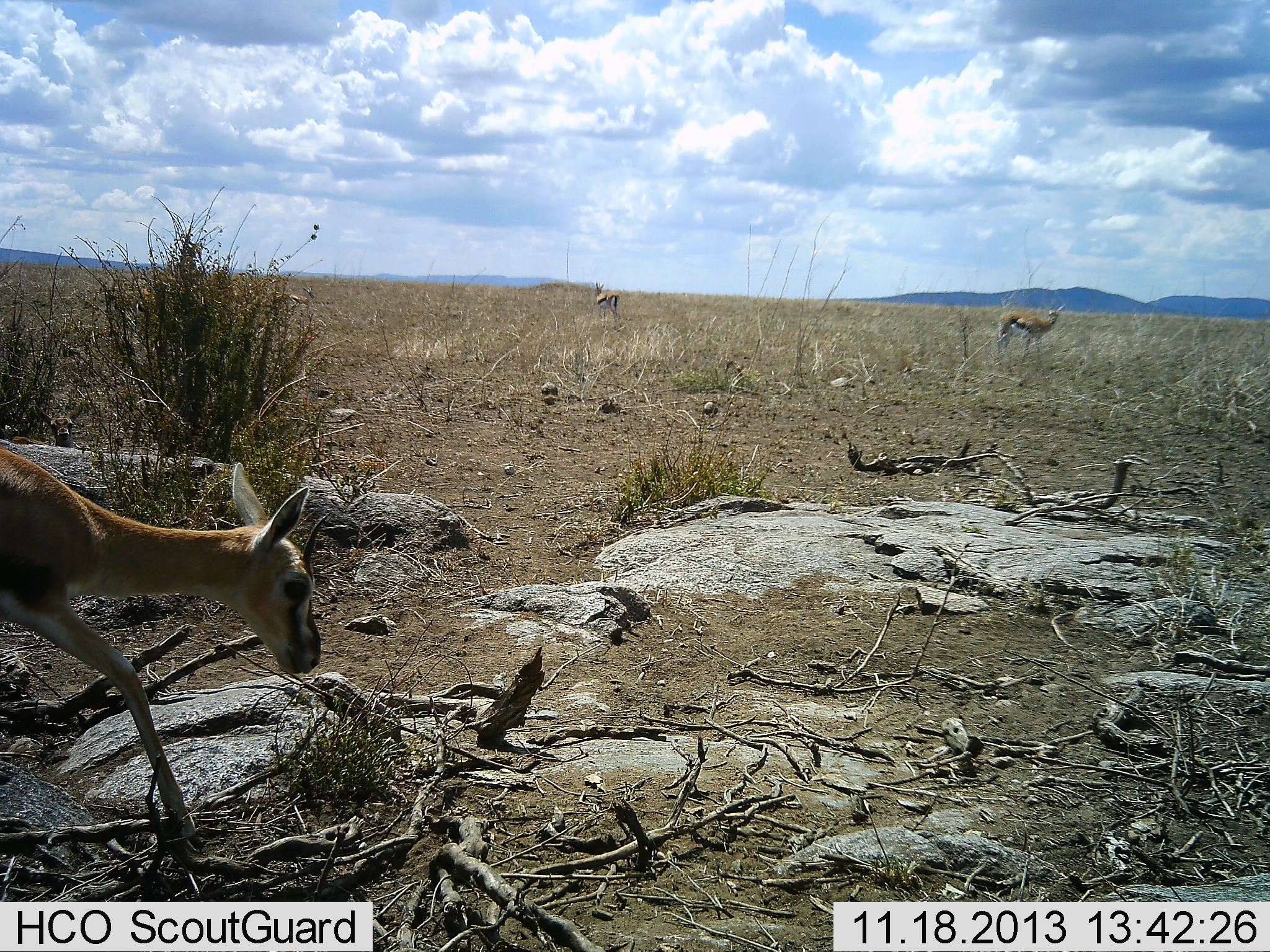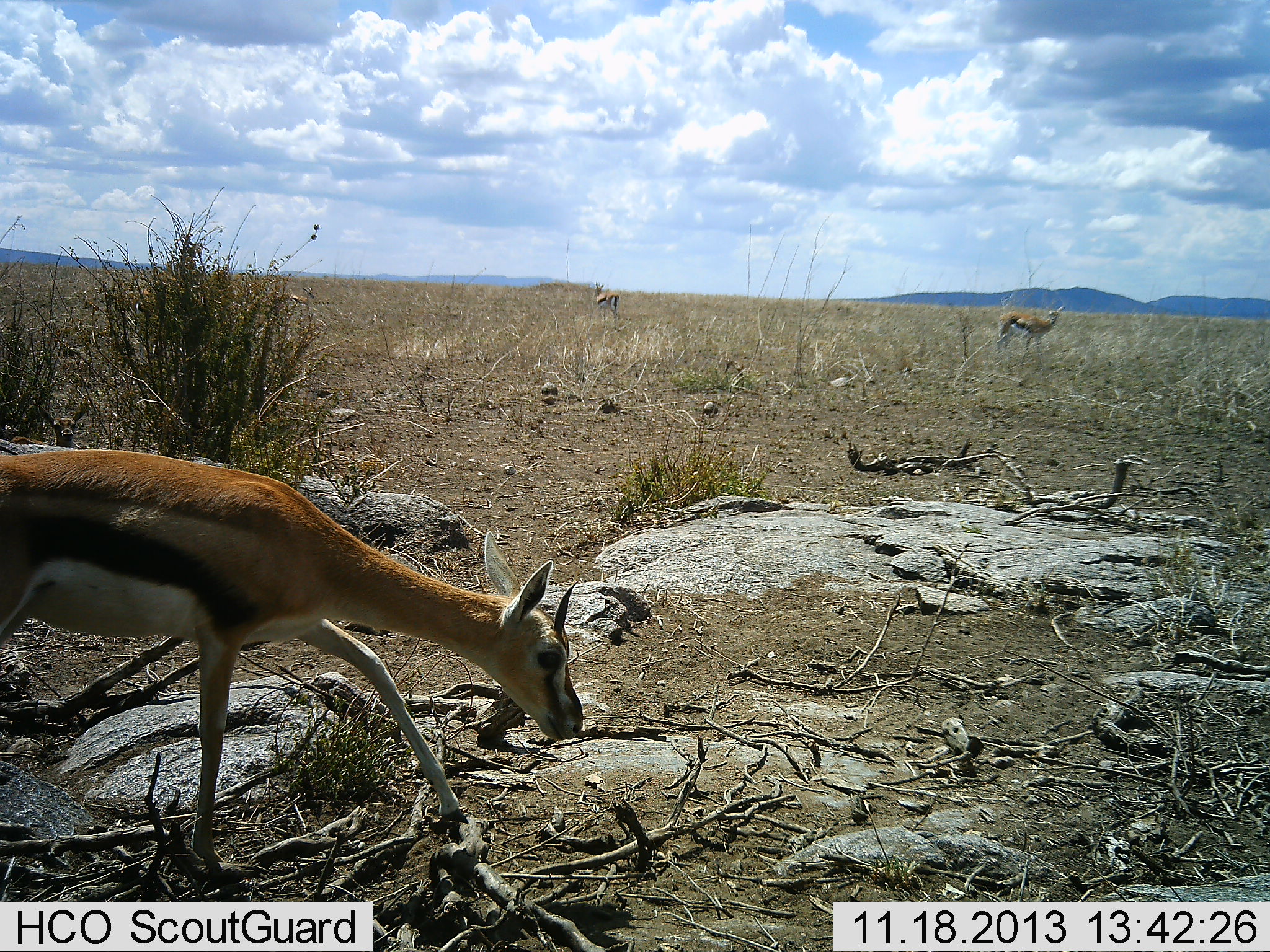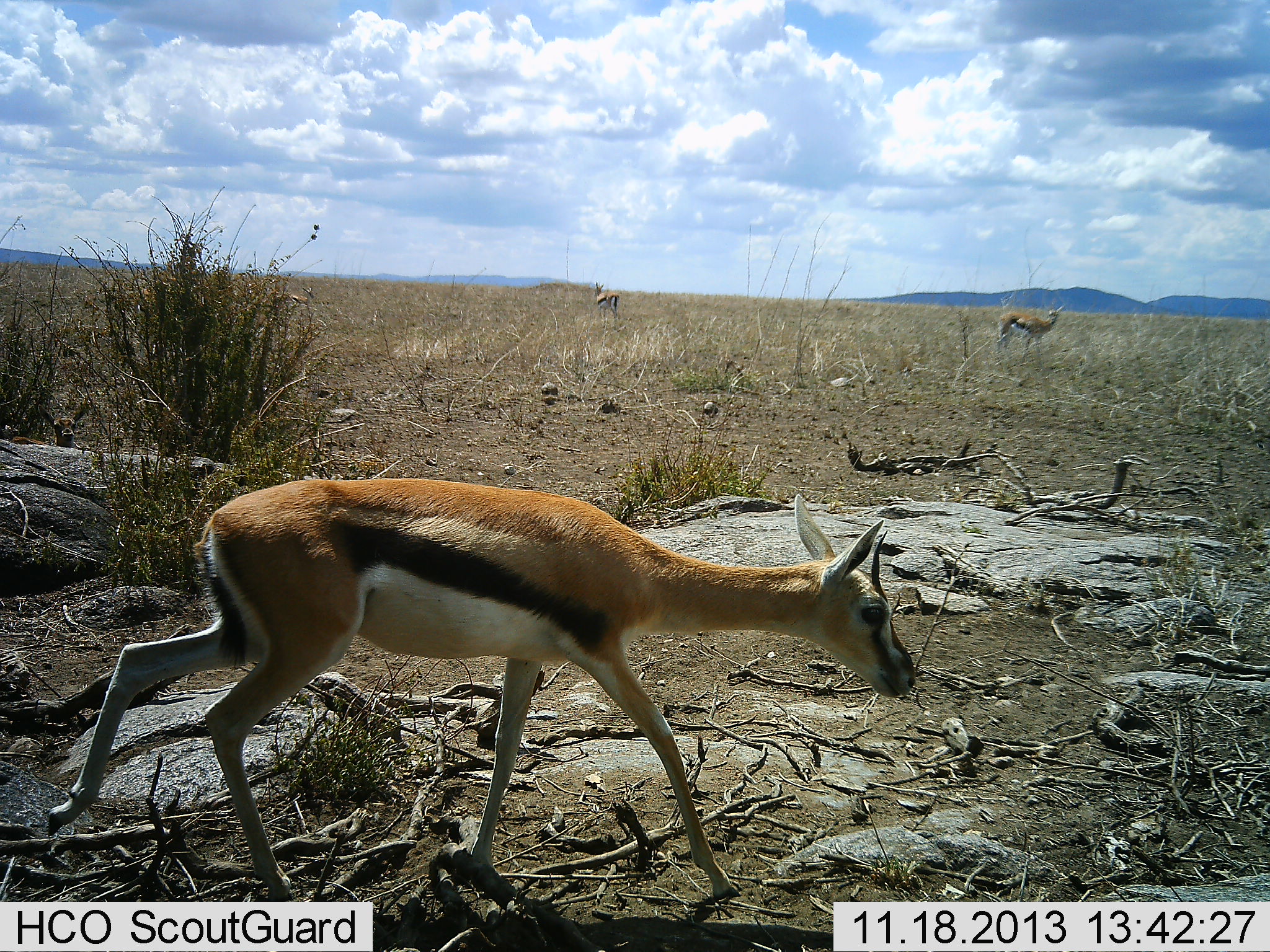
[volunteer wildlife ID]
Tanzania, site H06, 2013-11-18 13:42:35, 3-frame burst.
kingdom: Animalia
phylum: Chordata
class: Mammalia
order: Artiodactyla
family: Bovidae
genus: Eudorcas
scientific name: Eudorcas thomsonii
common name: thomson's gazelle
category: gazellethomsons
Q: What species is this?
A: Gazellethomsons (thomson's gazelle) (Eudorcas thomsonii).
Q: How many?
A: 2.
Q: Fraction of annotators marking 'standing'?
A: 50%.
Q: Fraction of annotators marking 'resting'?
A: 0%.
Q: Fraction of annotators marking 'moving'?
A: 90%.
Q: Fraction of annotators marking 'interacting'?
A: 0%.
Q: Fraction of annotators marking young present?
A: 0%.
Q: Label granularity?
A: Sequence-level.